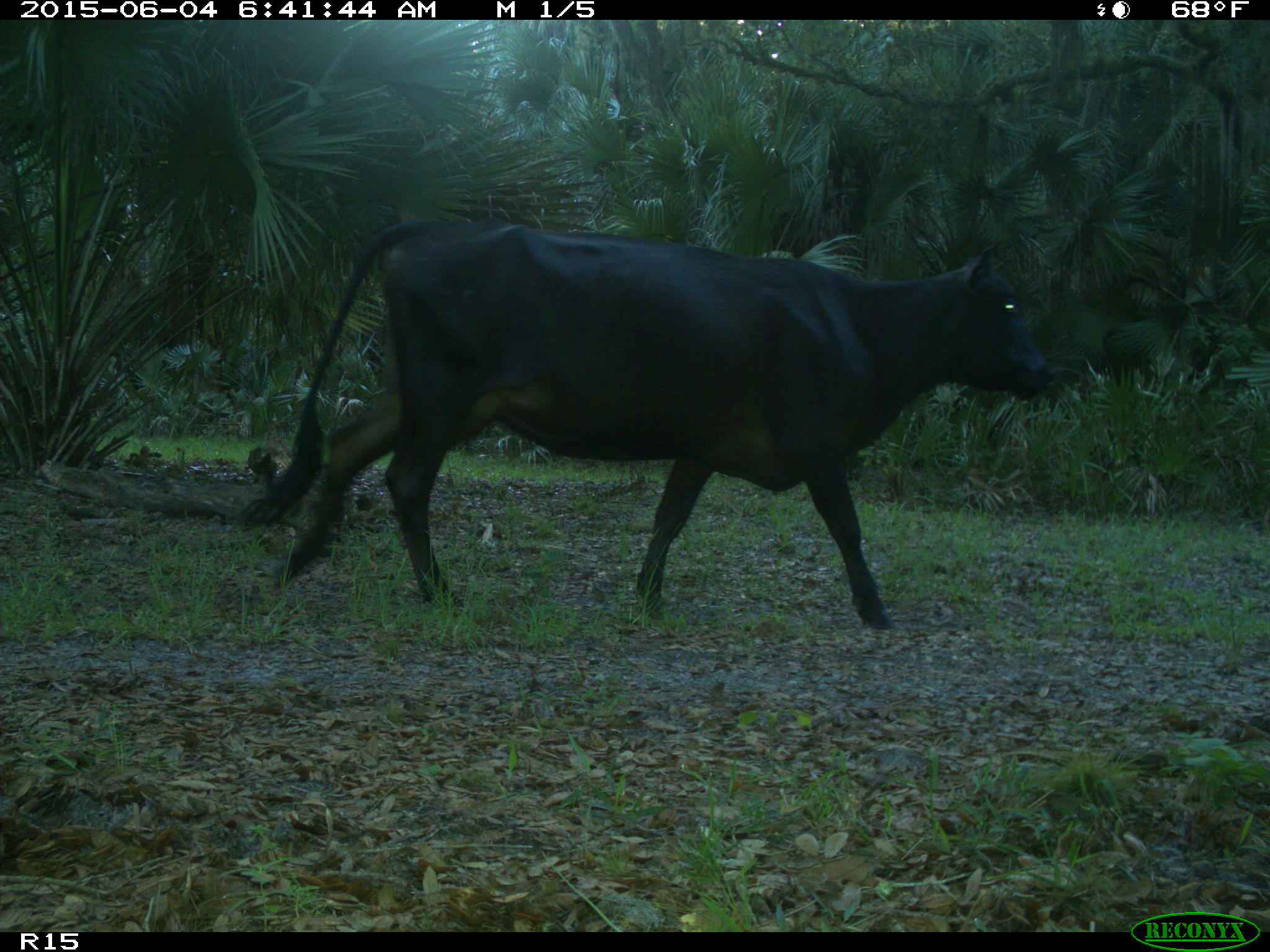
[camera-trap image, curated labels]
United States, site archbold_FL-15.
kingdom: Animalia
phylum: Chordata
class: Mammalia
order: Artiodactyla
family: Bovidae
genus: Bos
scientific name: Bos taurus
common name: domestic cow